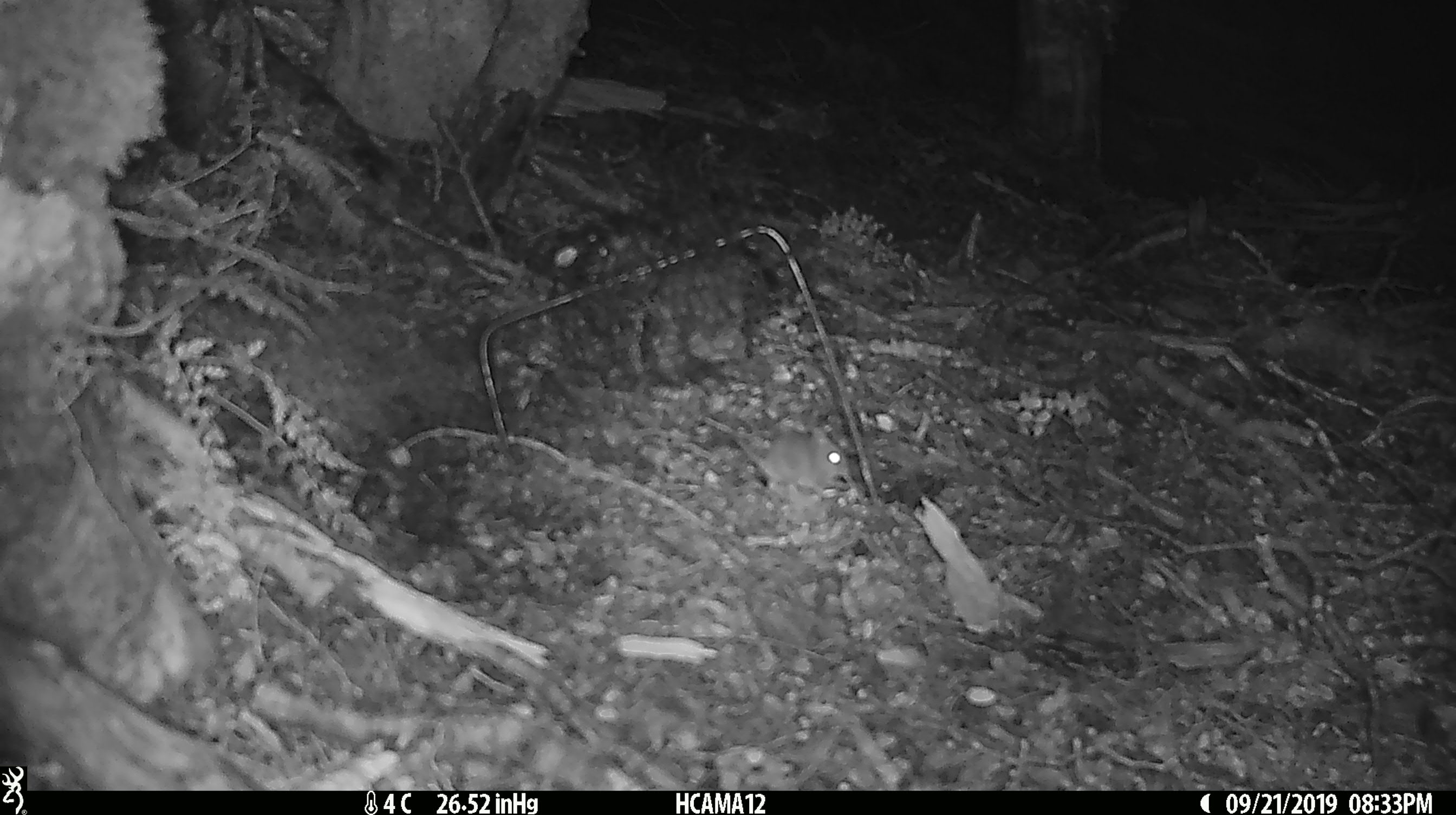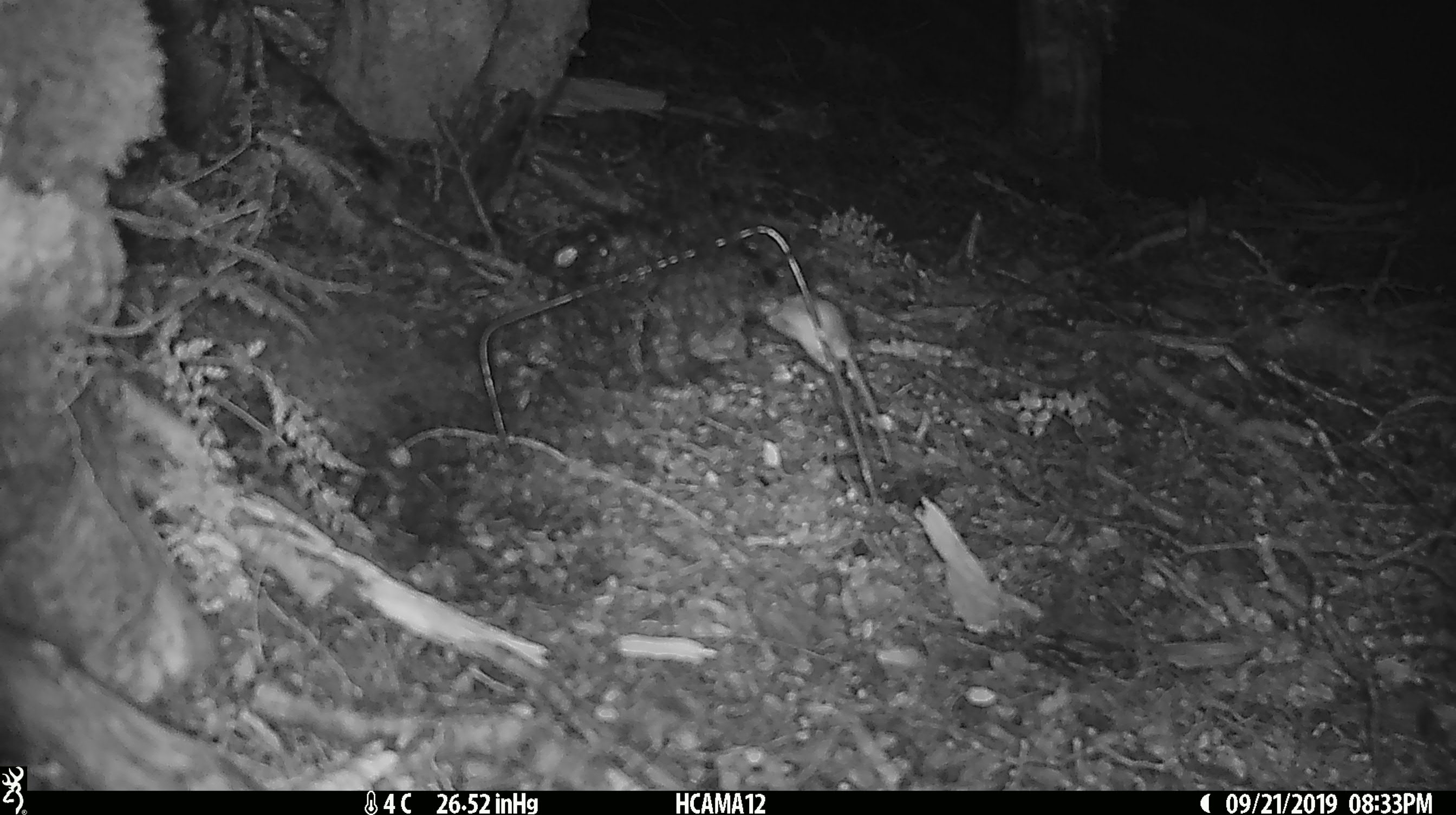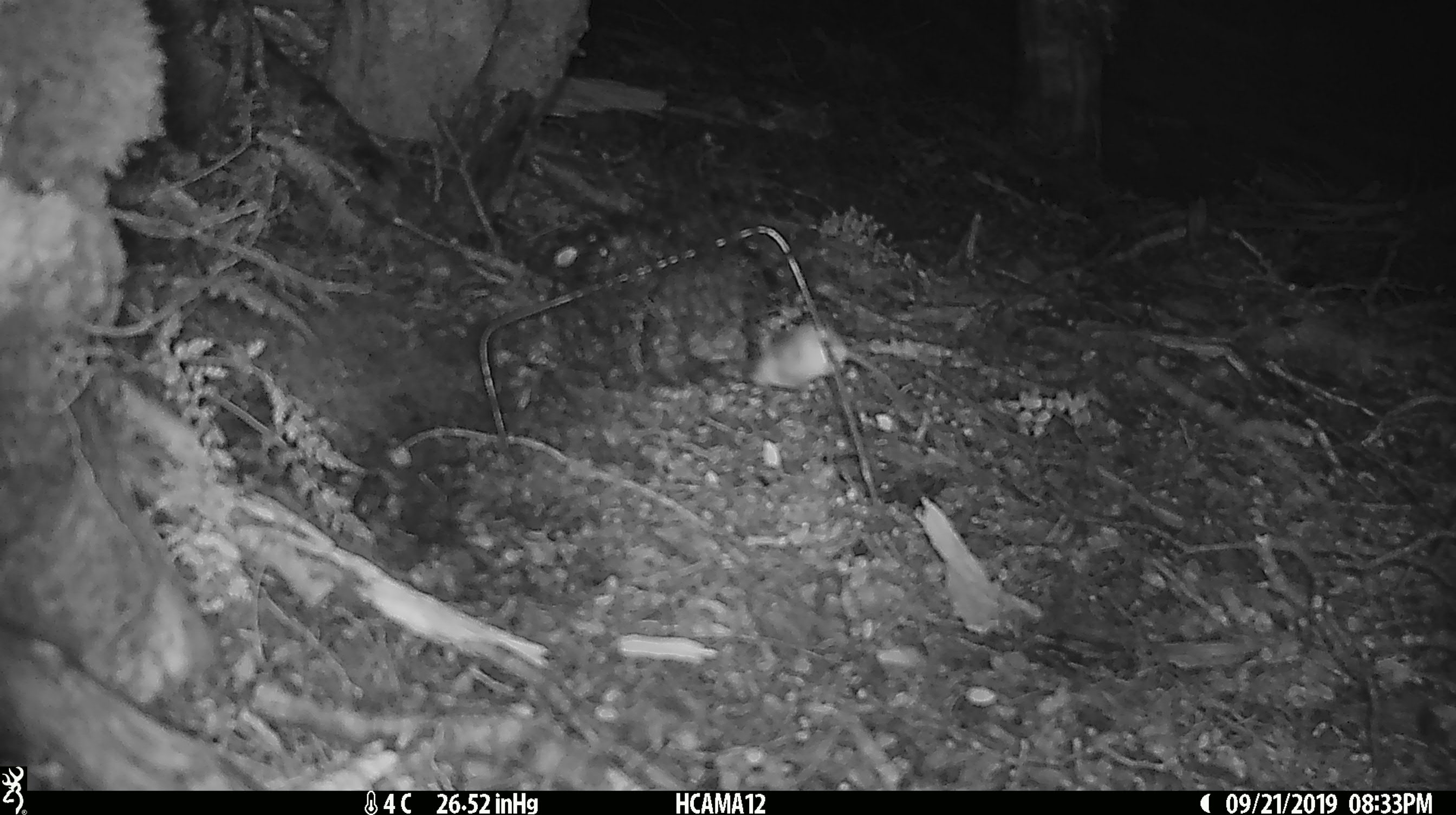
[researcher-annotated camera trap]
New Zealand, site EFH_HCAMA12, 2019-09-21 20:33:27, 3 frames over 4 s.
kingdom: Animalia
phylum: Chordata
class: Mammalia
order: Rodentia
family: Muridae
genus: Mus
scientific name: Mus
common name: mouse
Mouse (Mus).